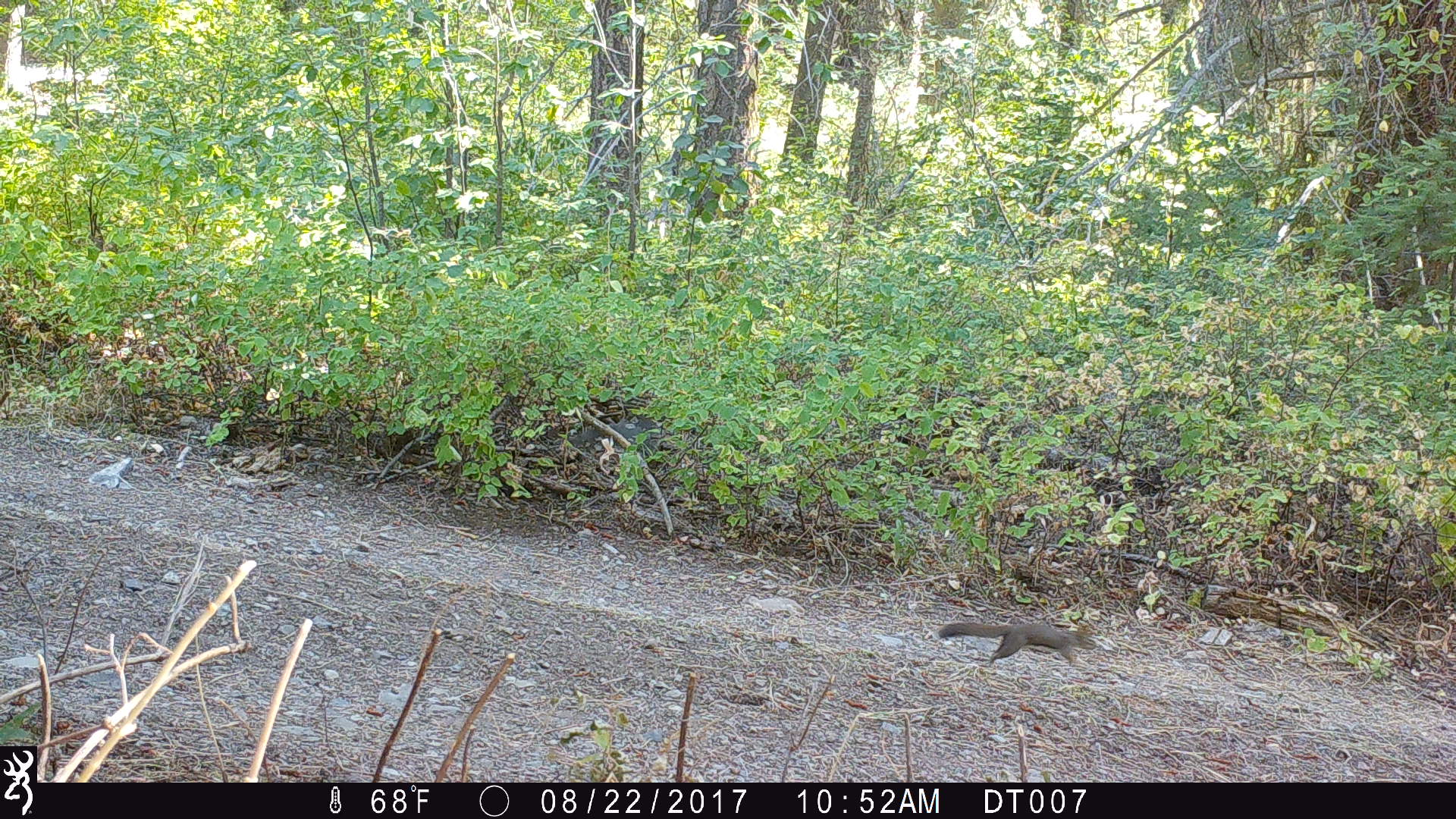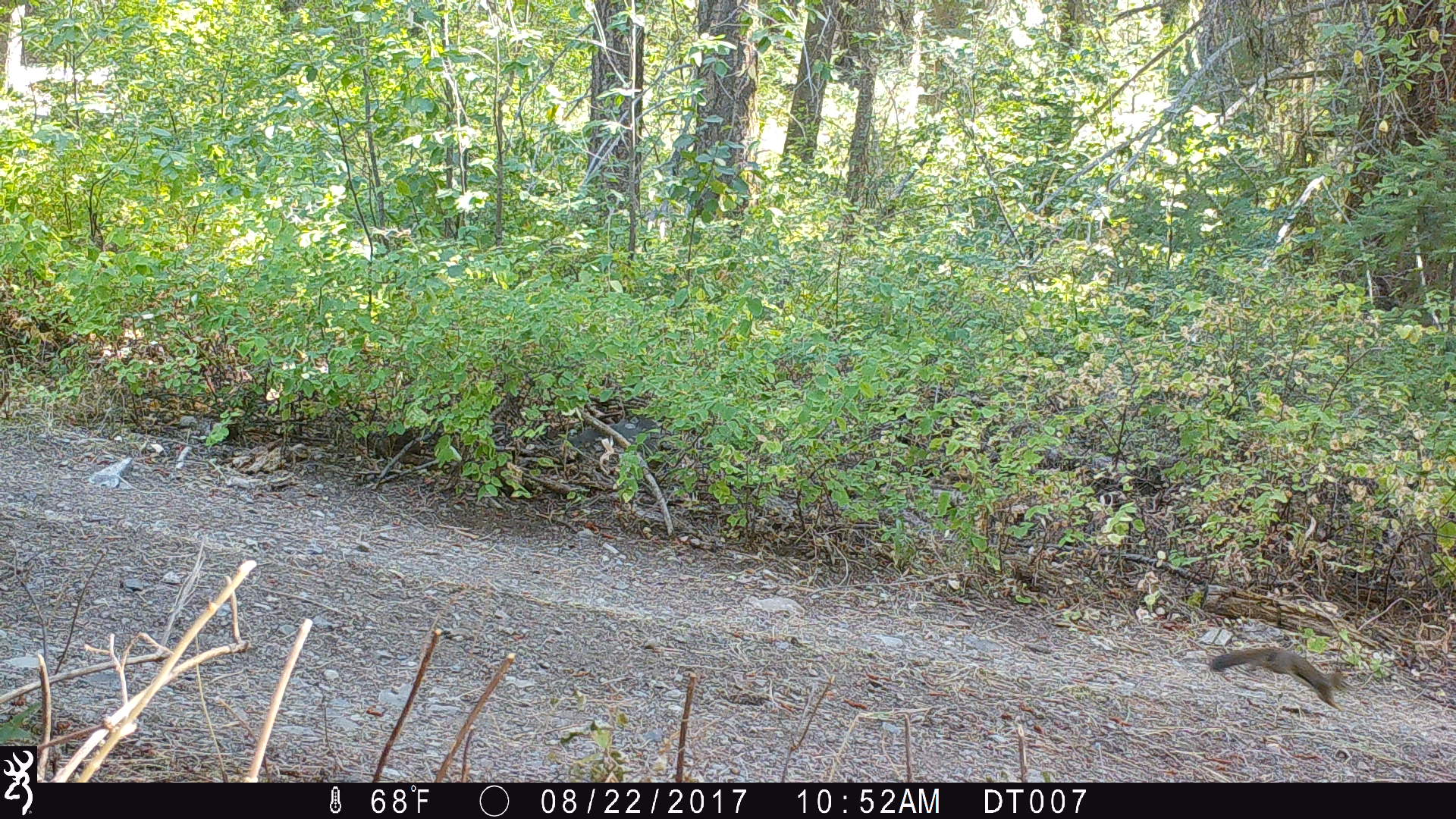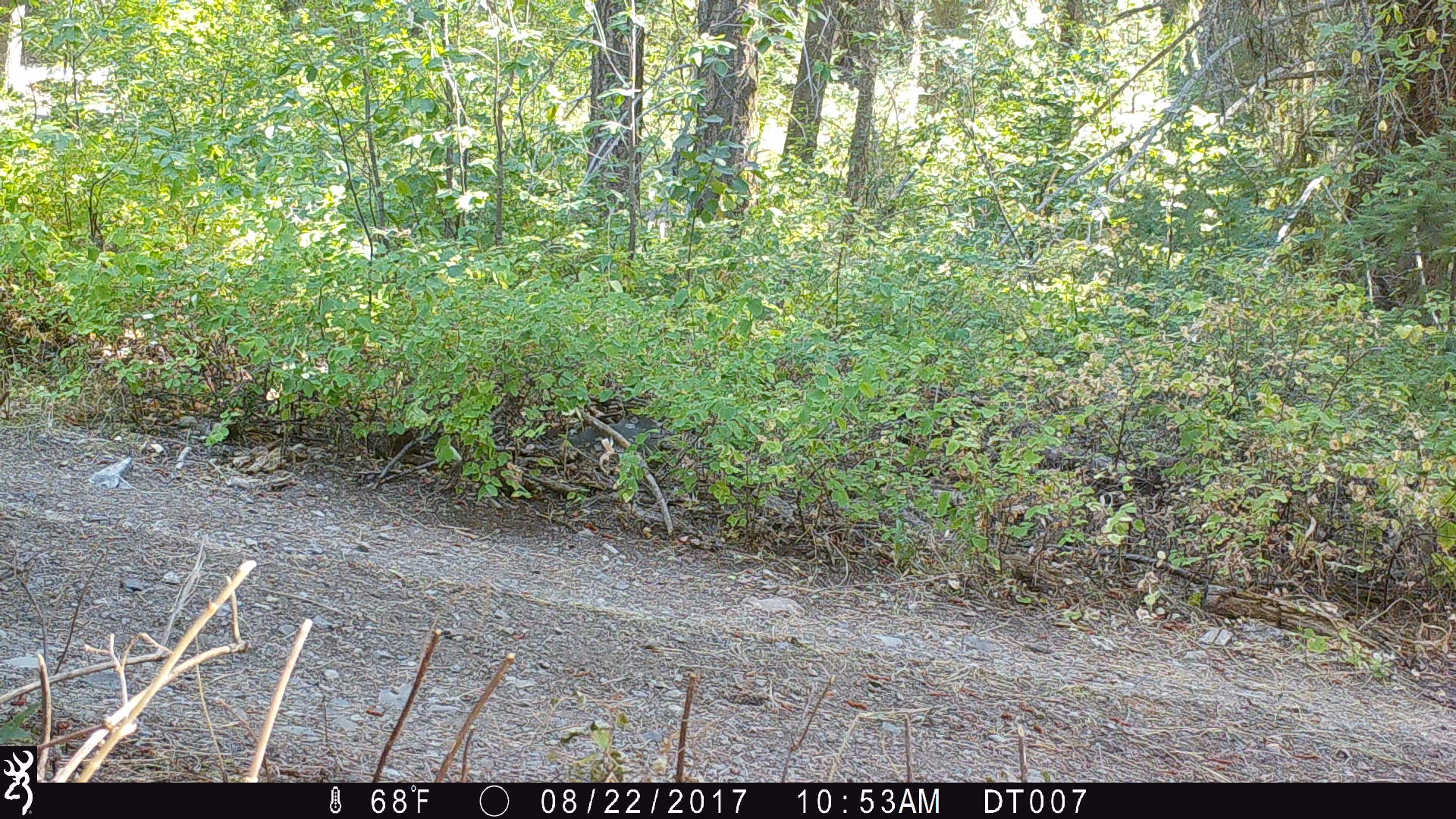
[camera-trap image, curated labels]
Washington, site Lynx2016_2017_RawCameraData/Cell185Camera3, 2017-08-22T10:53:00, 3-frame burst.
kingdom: Animalia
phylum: Chordata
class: Mammalia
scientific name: Mammalia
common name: small mammal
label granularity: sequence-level